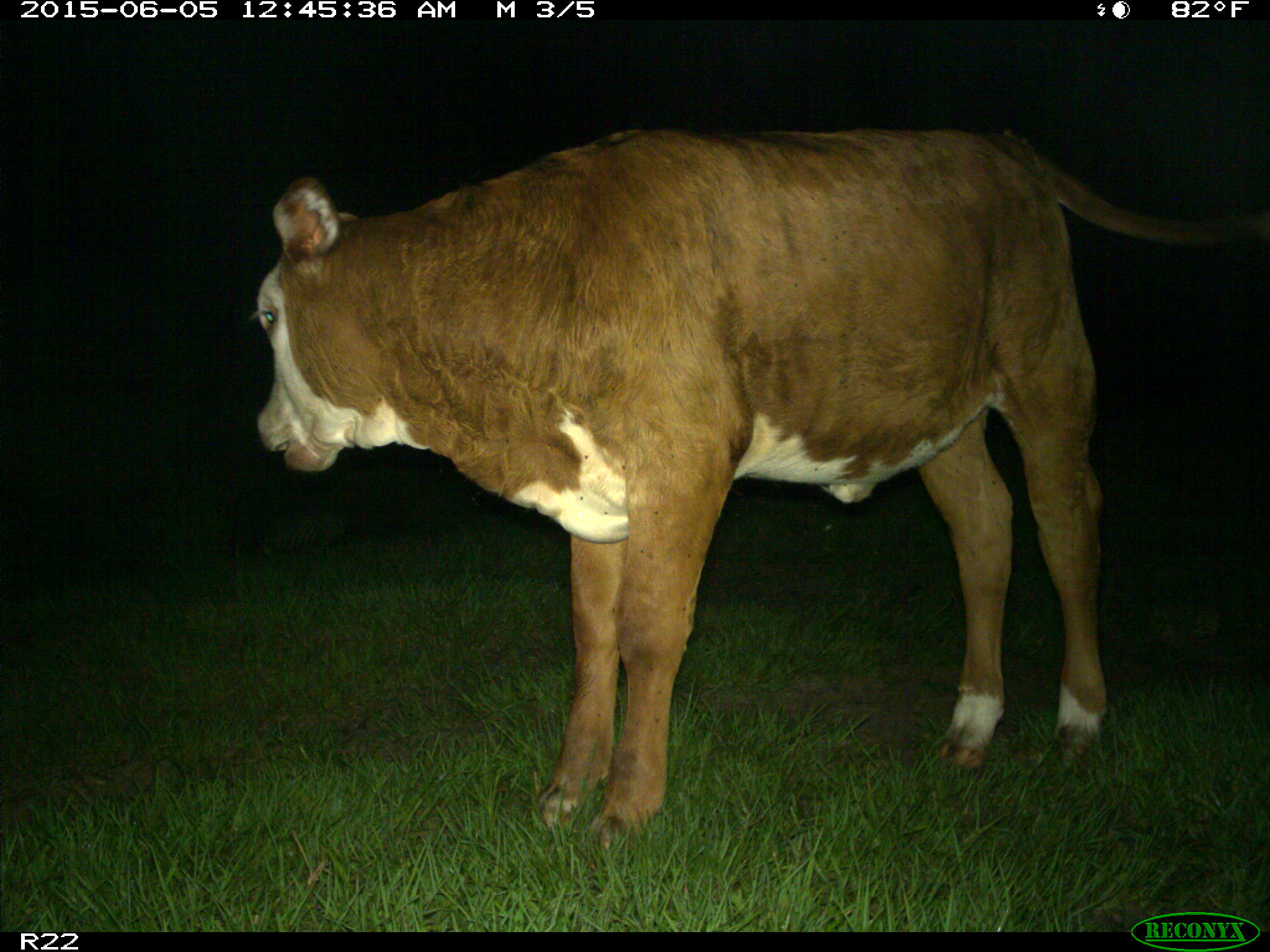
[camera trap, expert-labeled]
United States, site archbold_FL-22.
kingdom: Animalia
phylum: Chordata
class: Mammalia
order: Artiodactyla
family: Bovidae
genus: Bos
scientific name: Bos taurus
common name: domestic cow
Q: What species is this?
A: Bos taurus (domestic cow).